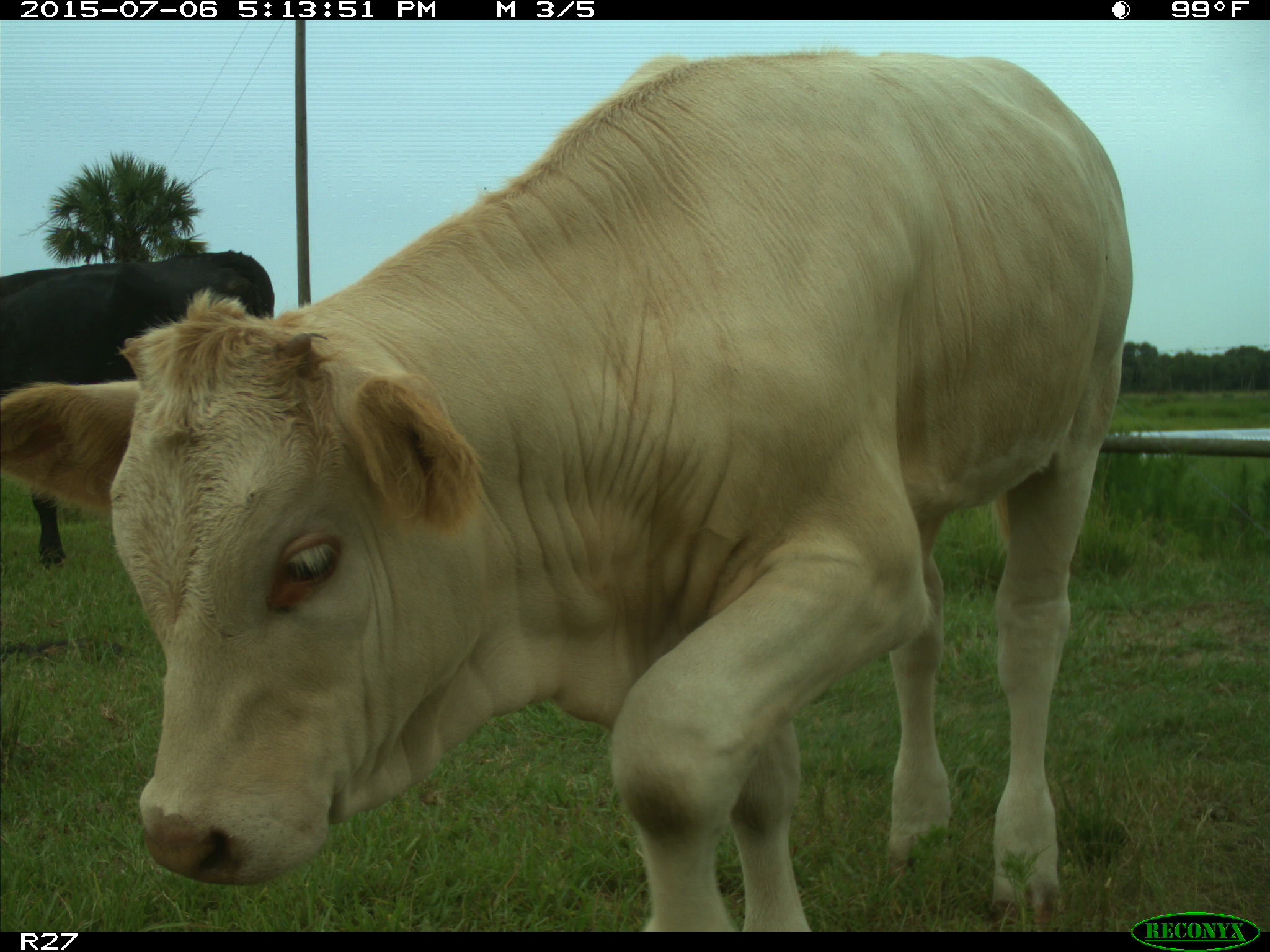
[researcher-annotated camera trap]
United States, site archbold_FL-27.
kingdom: Animalia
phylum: Chordata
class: Mammalia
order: Artiodactyla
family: Bovidae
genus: Bos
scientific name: Bos taurus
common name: domestic cow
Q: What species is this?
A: Bos taurus (domestic cow).